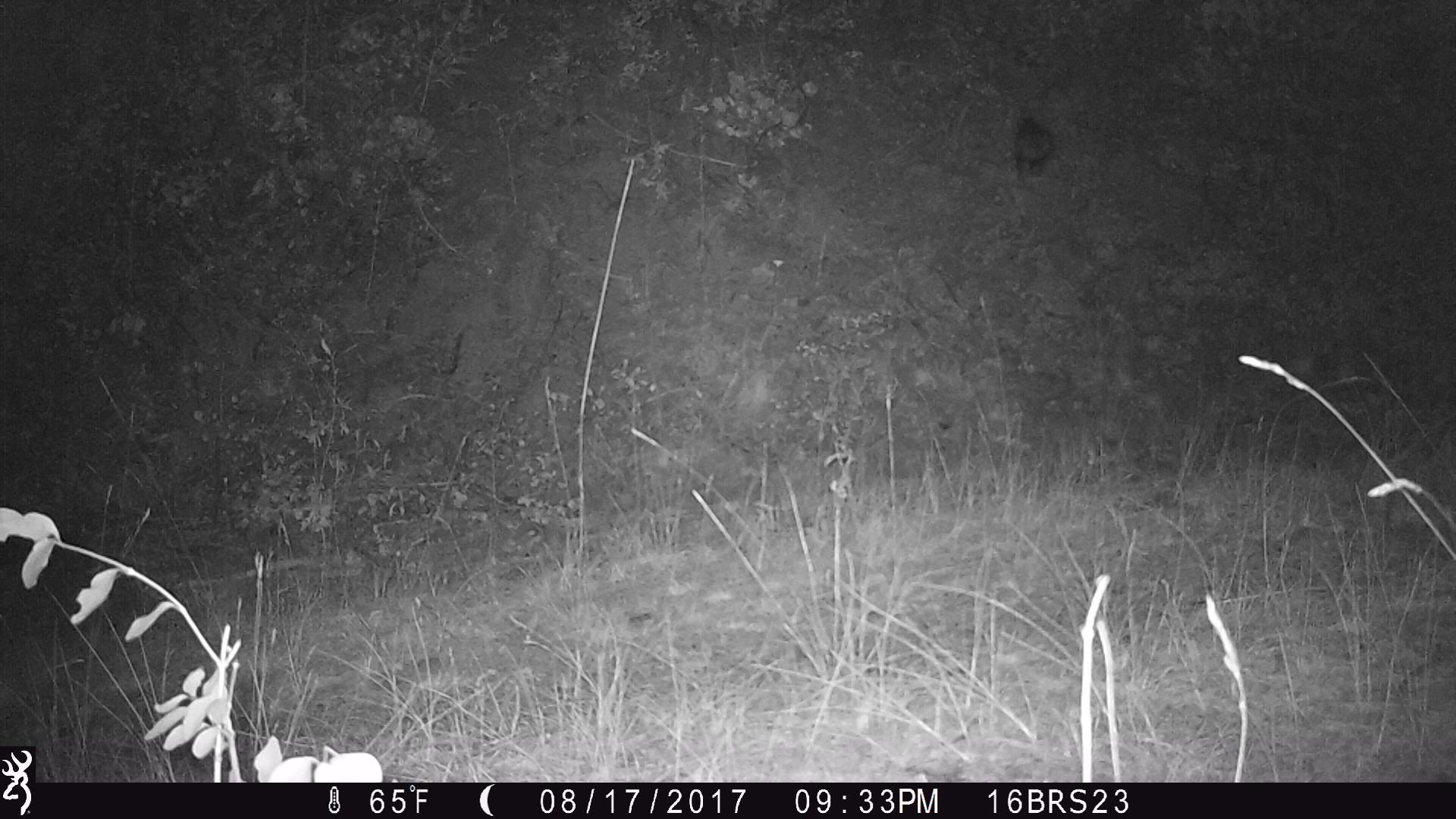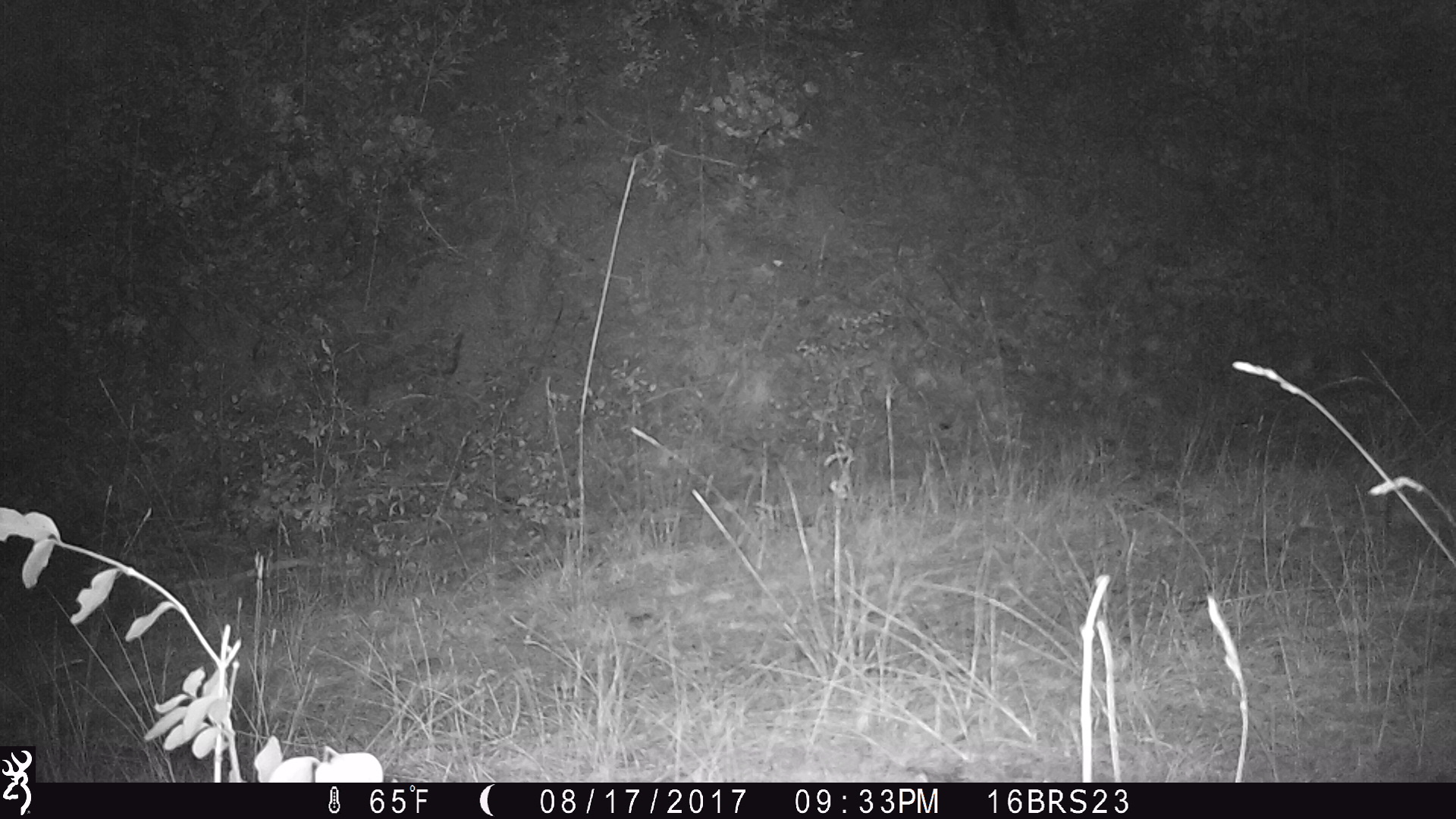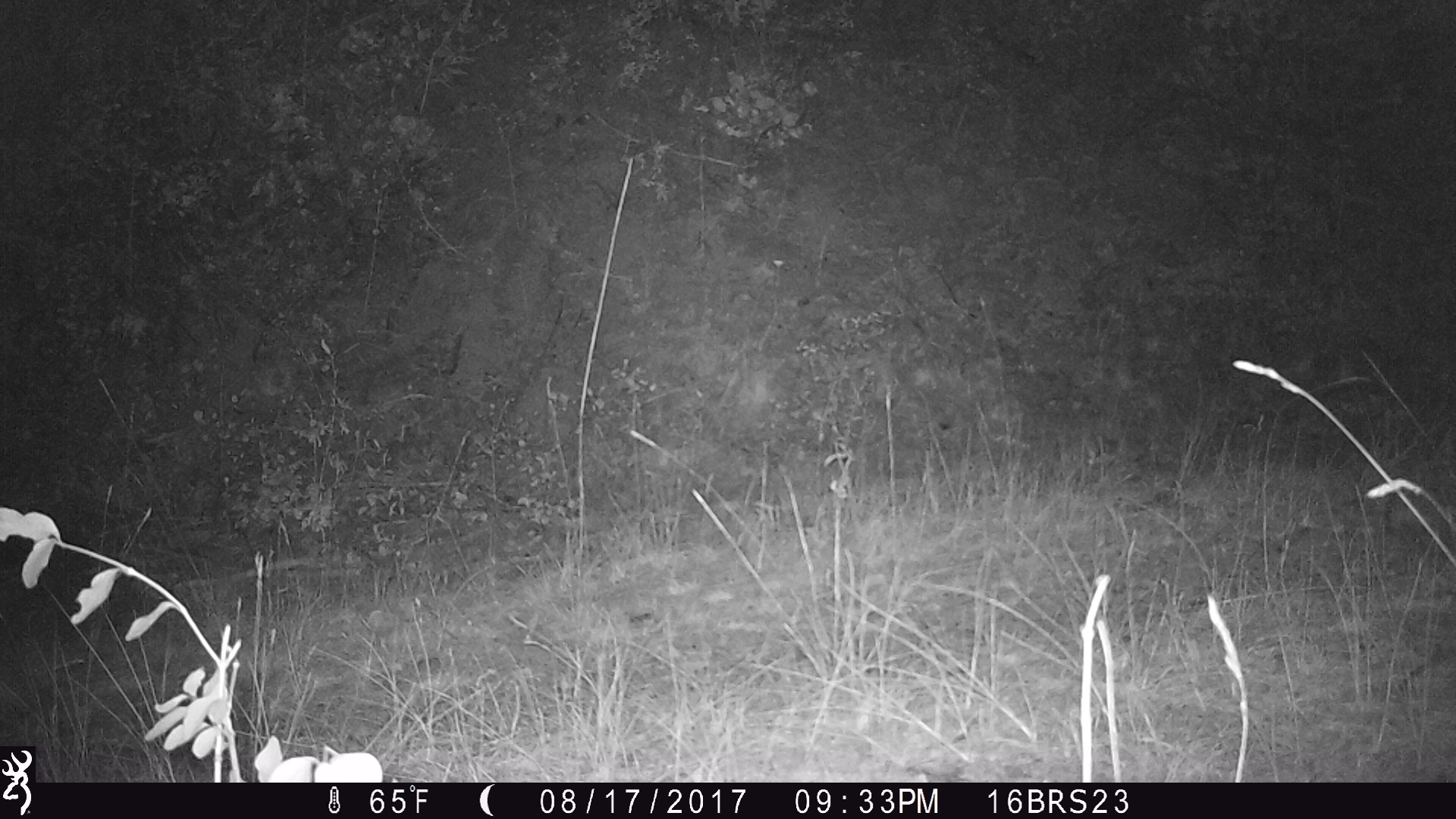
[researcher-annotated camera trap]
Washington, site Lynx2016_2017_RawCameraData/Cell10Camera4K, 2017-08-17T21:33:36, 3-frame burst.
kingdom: Animalia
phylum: Chordata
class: Mammalia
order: Lagomorpha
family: Leporidae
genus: Lepus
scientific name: Lepus americanus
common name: snowshoe hare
Lepus americanus (snowshoe hare). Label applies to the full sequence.